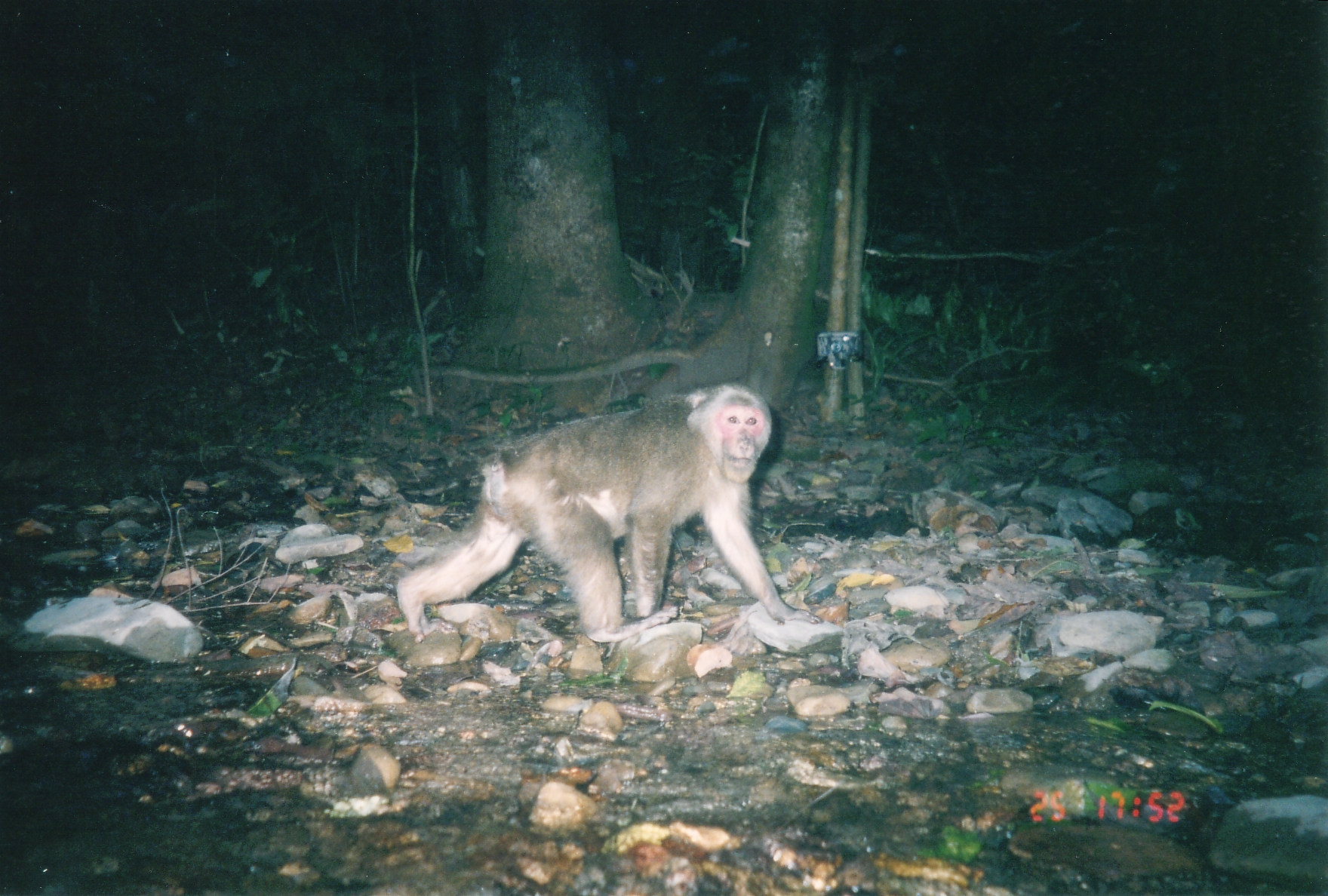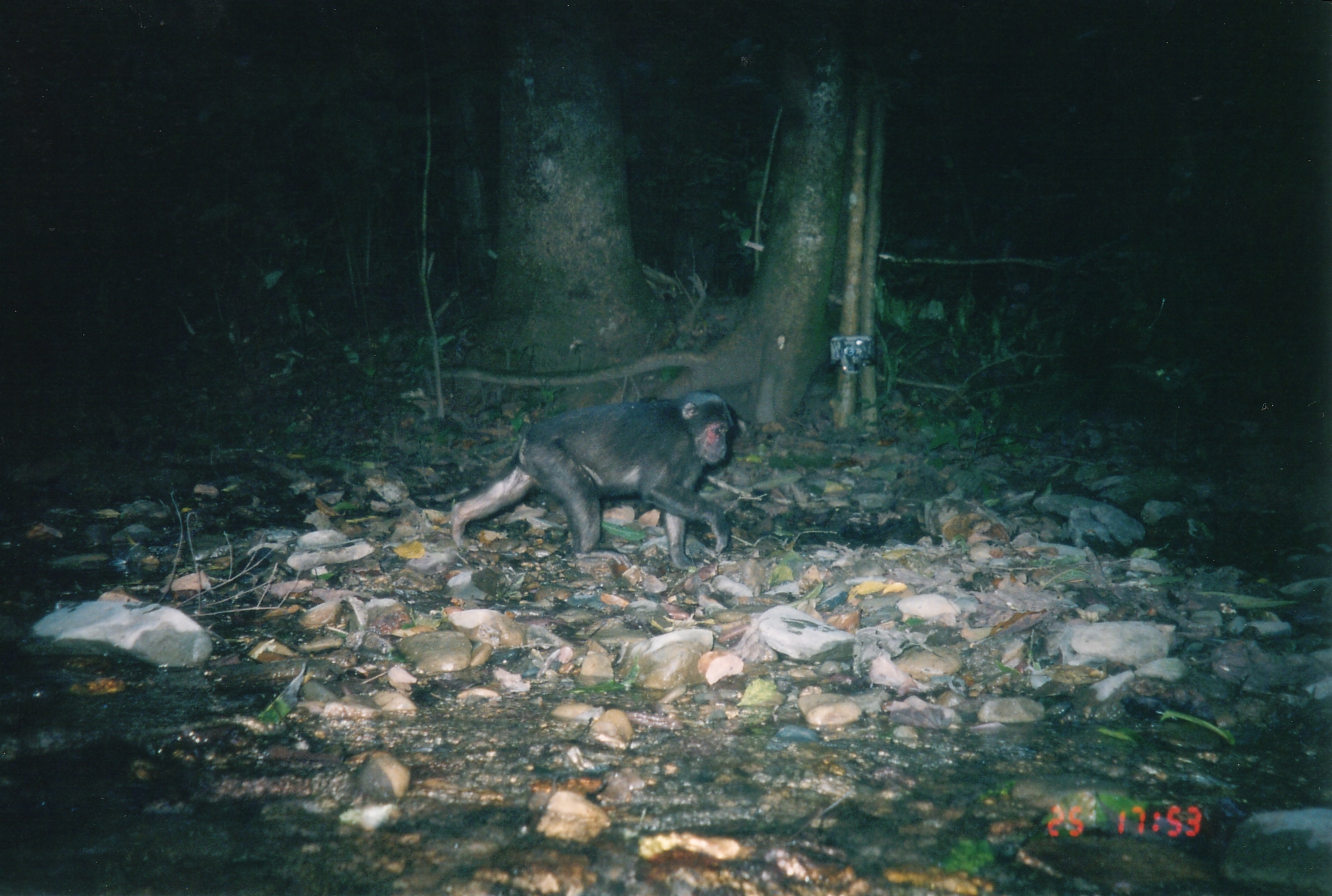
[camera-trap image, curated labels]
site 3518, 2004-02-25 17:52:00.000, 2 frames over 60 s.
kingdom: Animalia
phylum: Chordata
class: Mammalia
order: Primates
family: Cercopithecidae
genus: Macaca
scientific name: Macaca arctoides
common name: stump-tailed macaque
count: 1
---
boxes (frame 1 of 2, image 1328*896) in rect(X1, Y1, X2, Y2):
macaca arctoides: rect(396, 382, 825, 642)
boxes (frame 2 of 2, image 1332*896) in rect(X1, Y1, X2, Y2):
macaca arctoides: rect(449, 390, 734, 572)